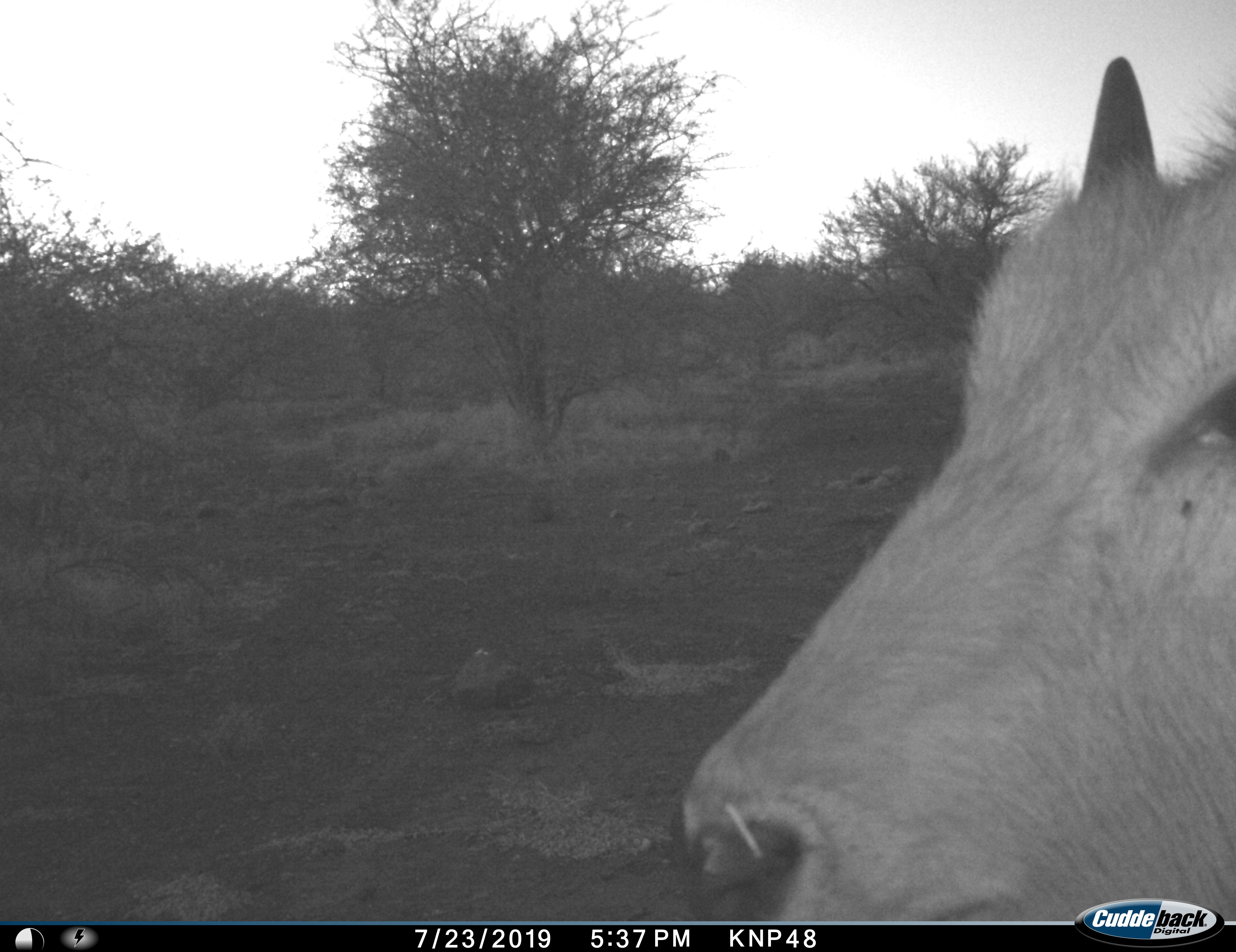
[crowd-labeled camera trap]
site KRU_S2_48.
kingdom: Animalia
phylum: Chordata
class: Mammalia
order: Artiodactyla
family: Bovidae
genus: Kobus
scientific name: Kobus ellipsiprymnus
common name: waterbuck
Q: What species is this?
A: Waterbuck (Kobus ellipsiprymnus).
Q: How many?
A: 1.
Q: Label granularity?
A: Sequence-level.